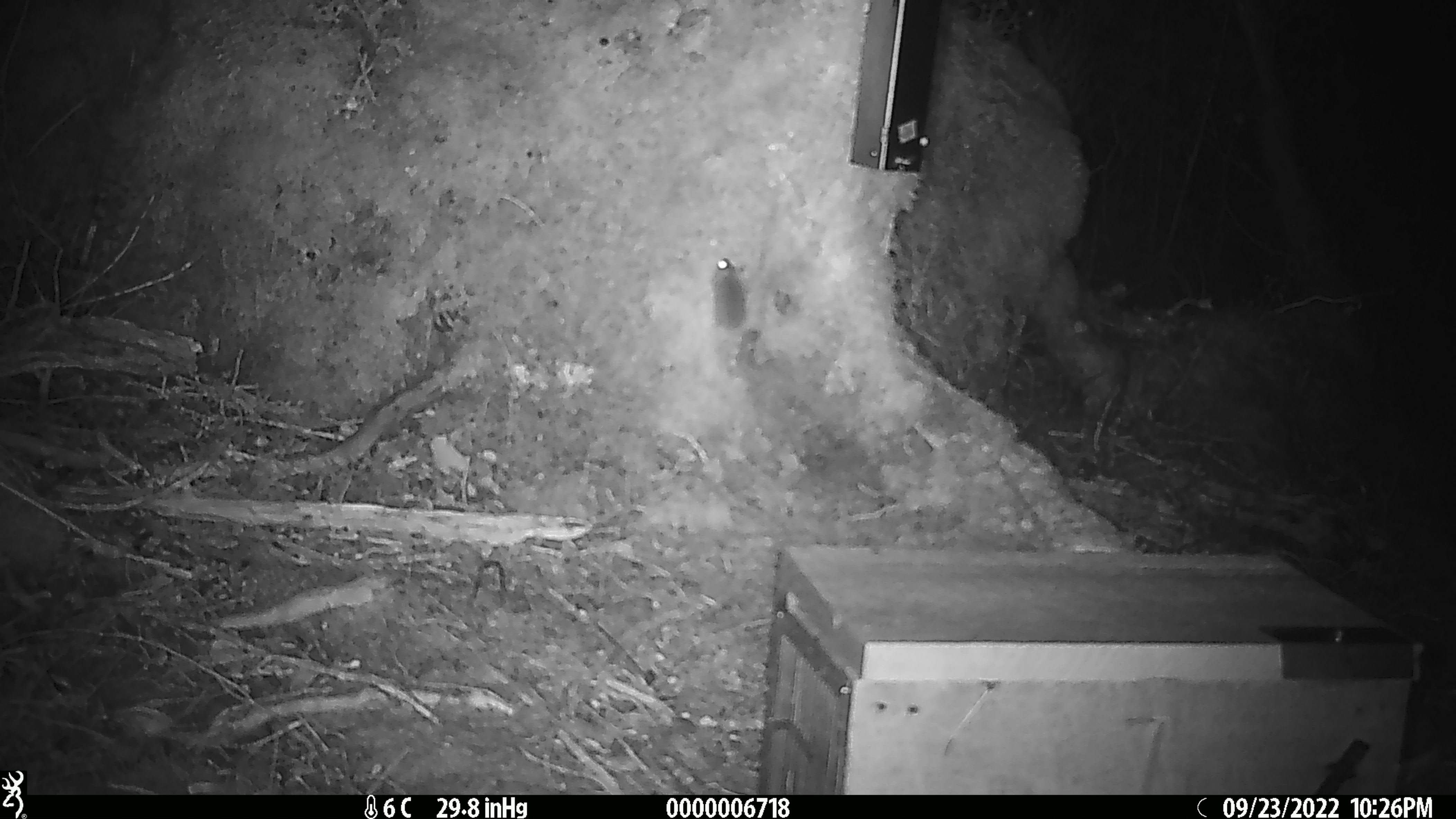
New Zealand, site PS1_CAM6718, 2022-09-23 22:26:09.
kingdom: Animalia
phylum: Chordata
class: Mammalia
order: Rodentia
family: Muridae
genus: Mus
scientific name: Mus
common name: mouse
Mouse (Mus).